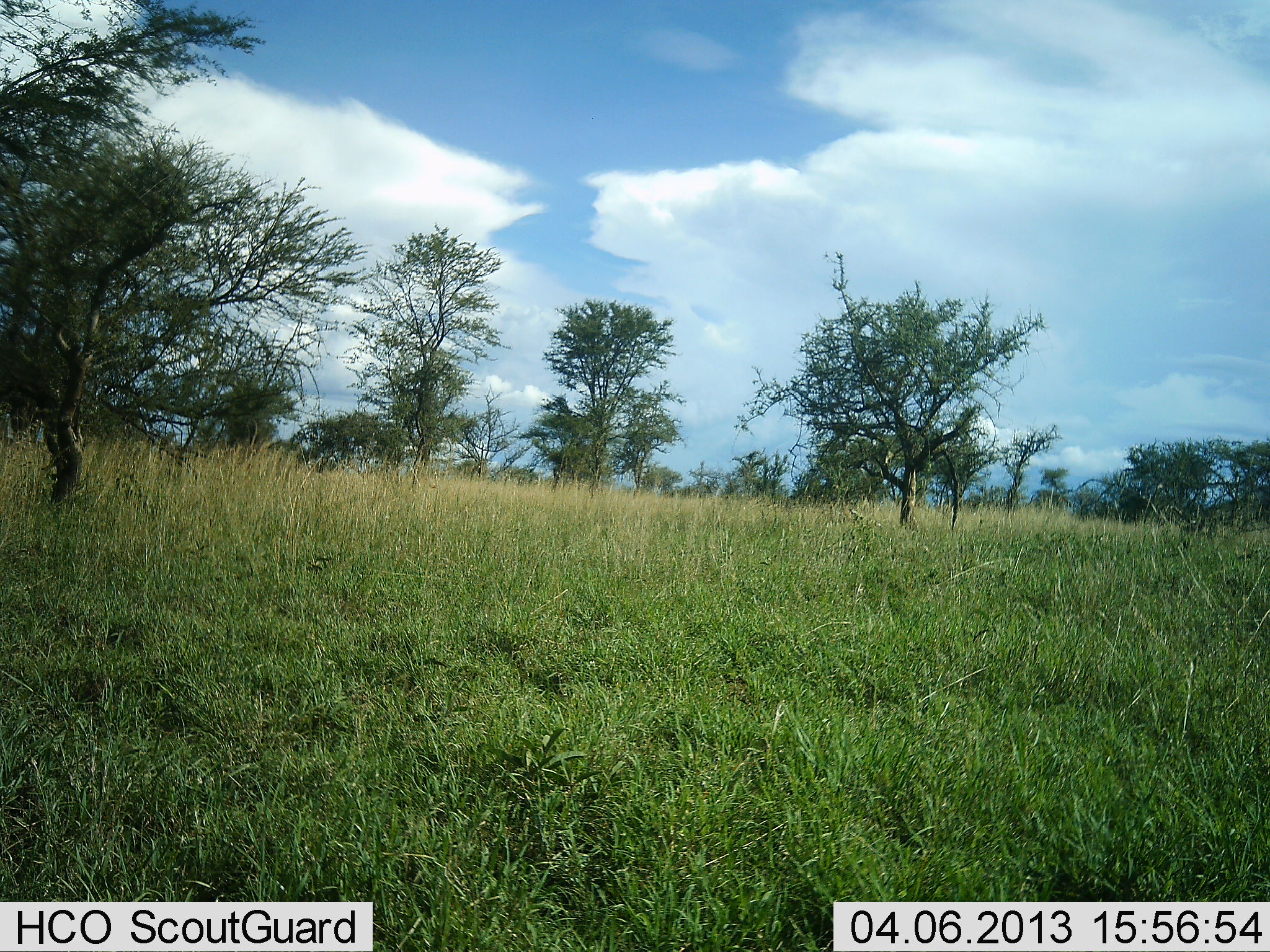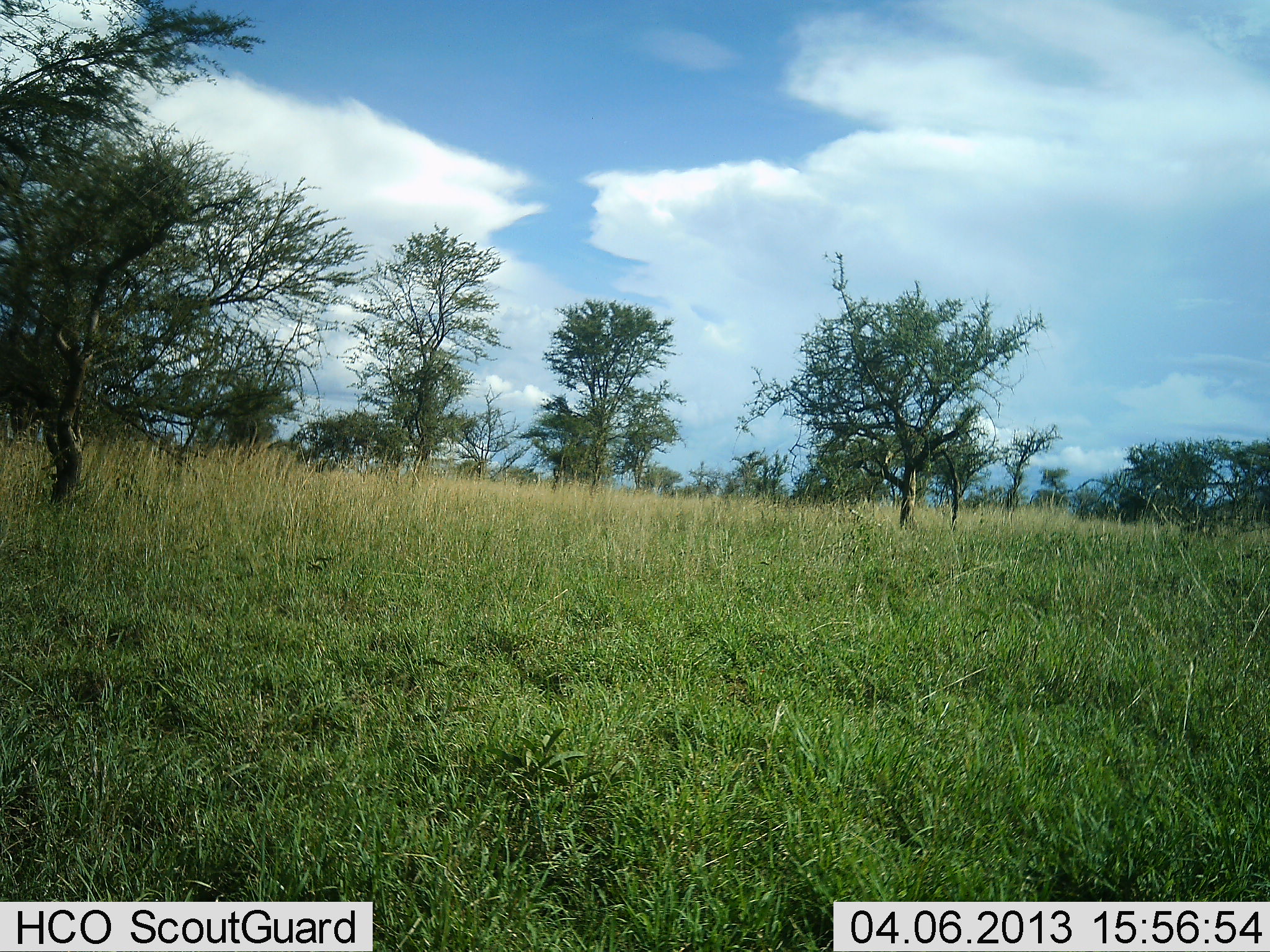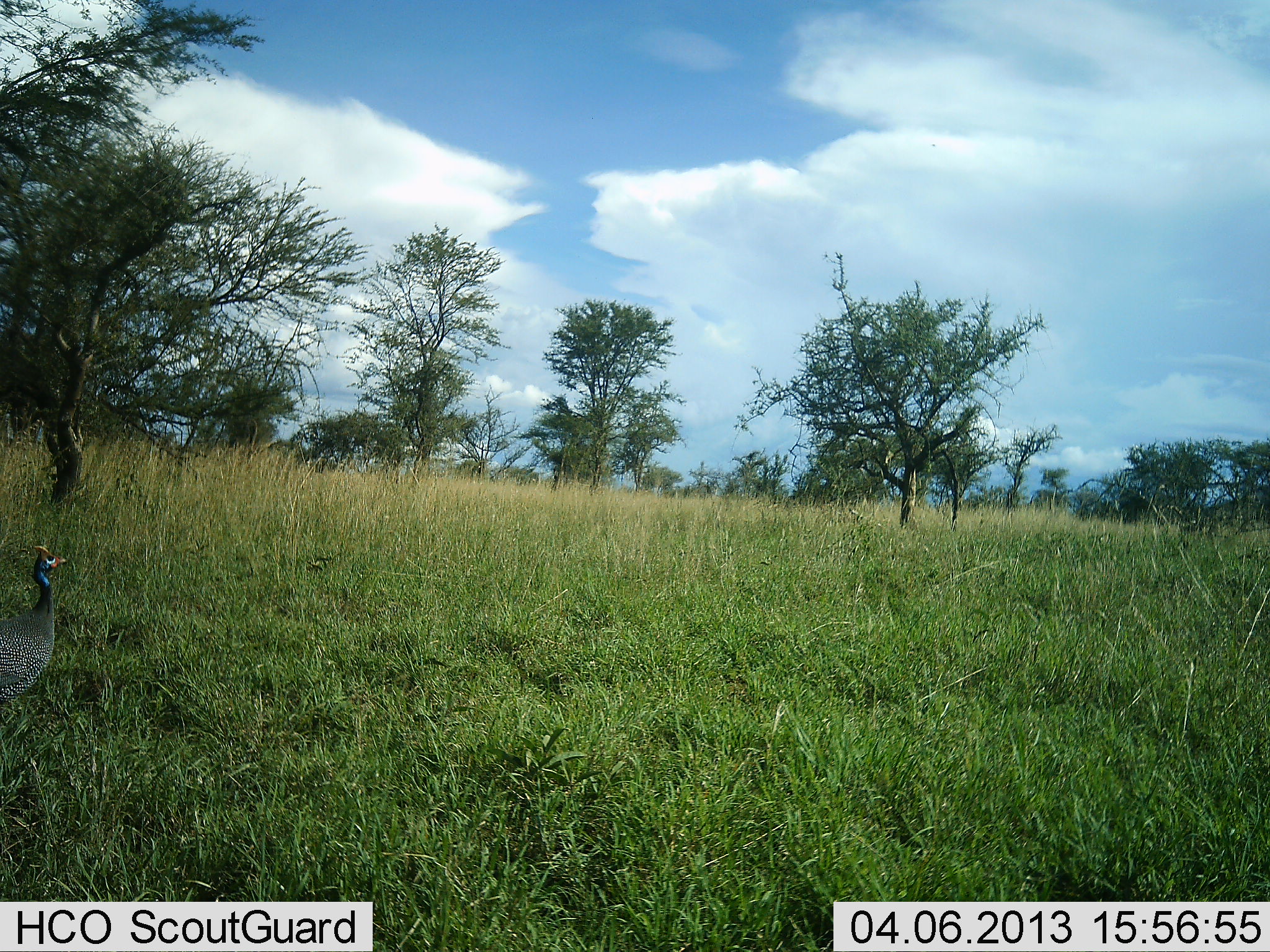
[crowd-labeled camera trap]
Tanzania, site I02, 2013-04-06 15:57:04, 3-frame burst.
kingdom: Animalia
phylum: Chordata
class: Aves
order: Galliformes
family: Numididae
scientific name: Numididae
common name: guinea fowl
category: guineafowl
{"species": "guineafowl (guinea fowl) (Numididae)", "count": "1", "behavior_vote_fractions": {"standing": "0%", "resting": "0%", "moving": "100%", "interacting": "0%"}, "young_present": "0%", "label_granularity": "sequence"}